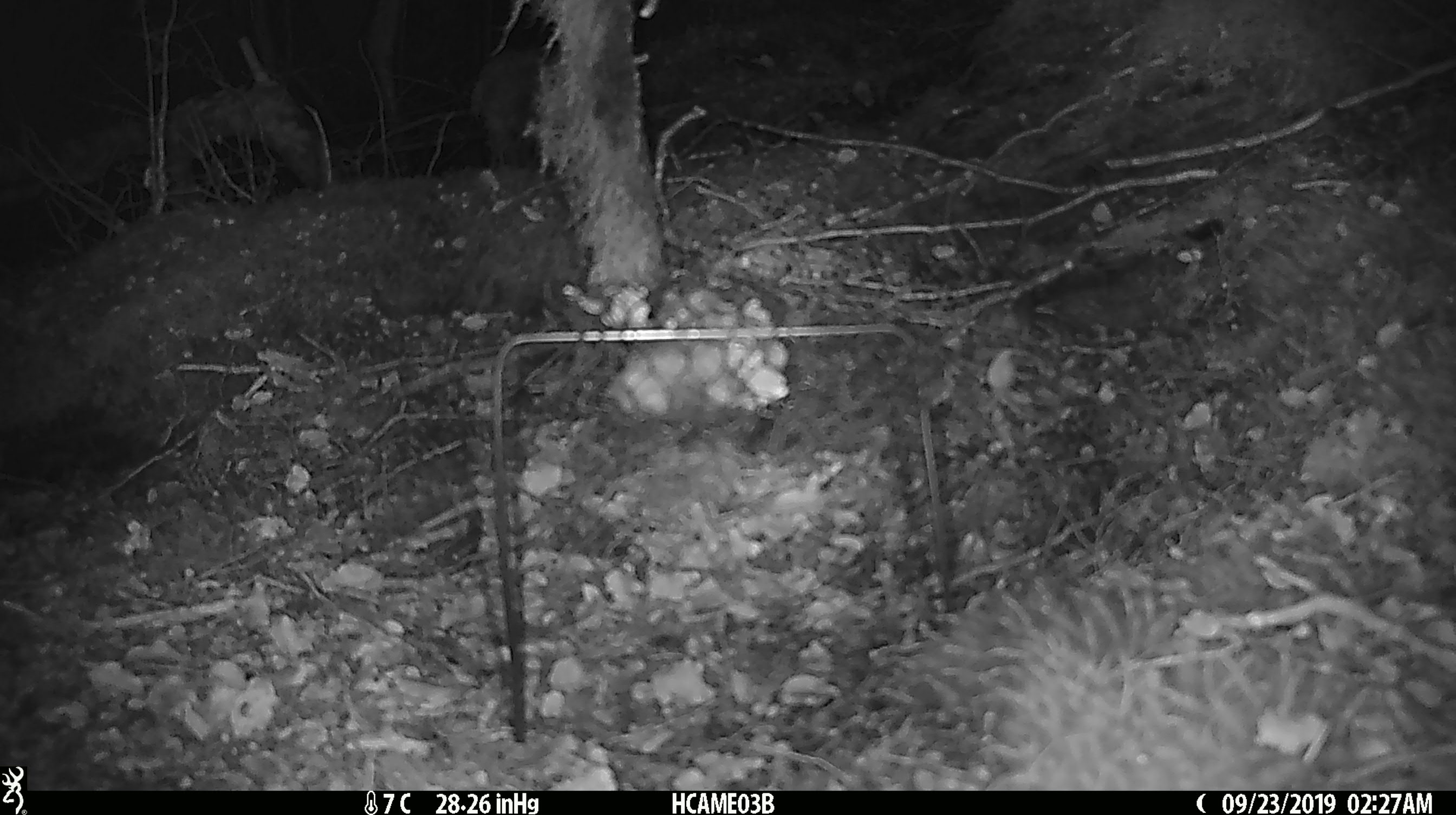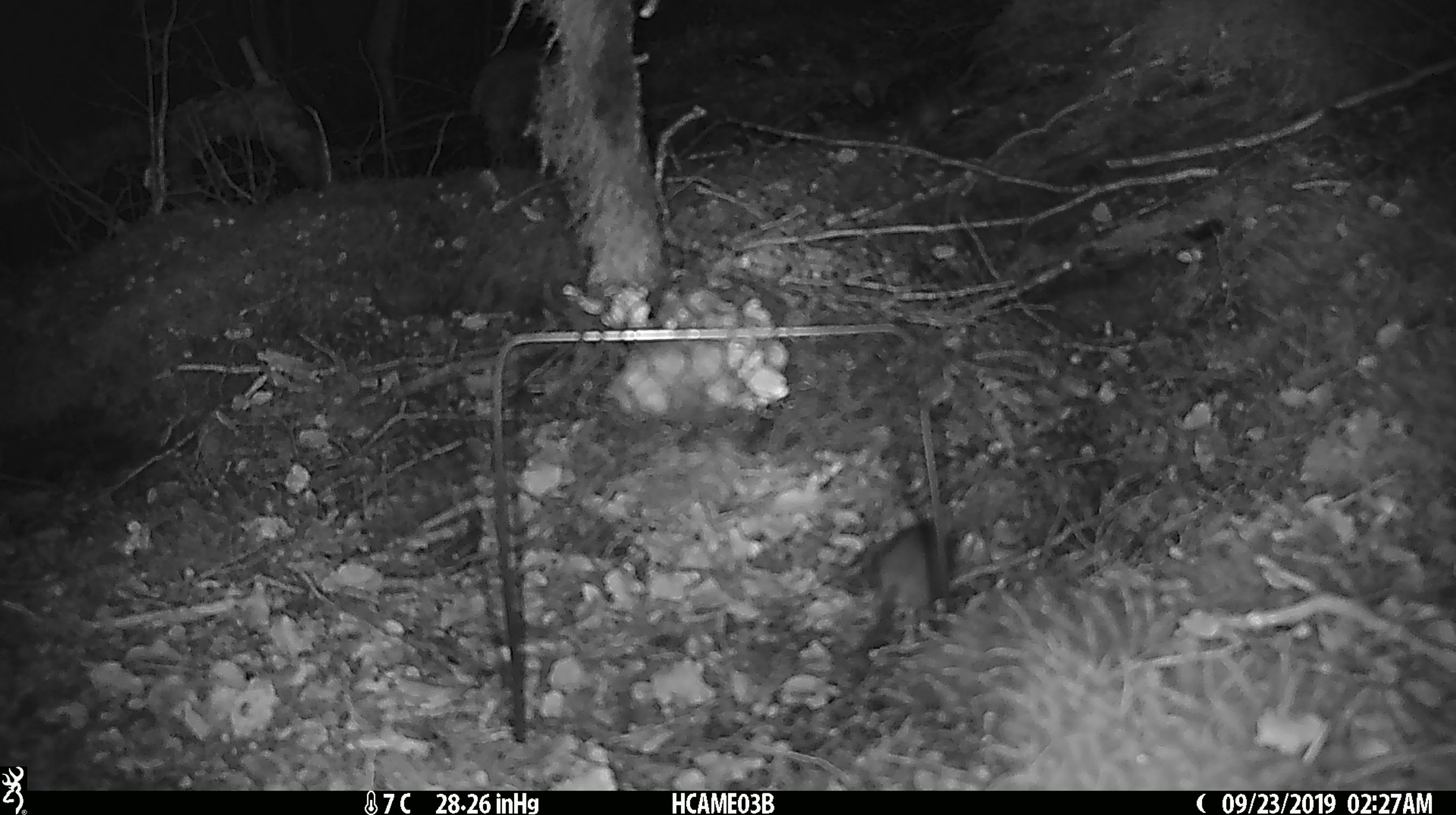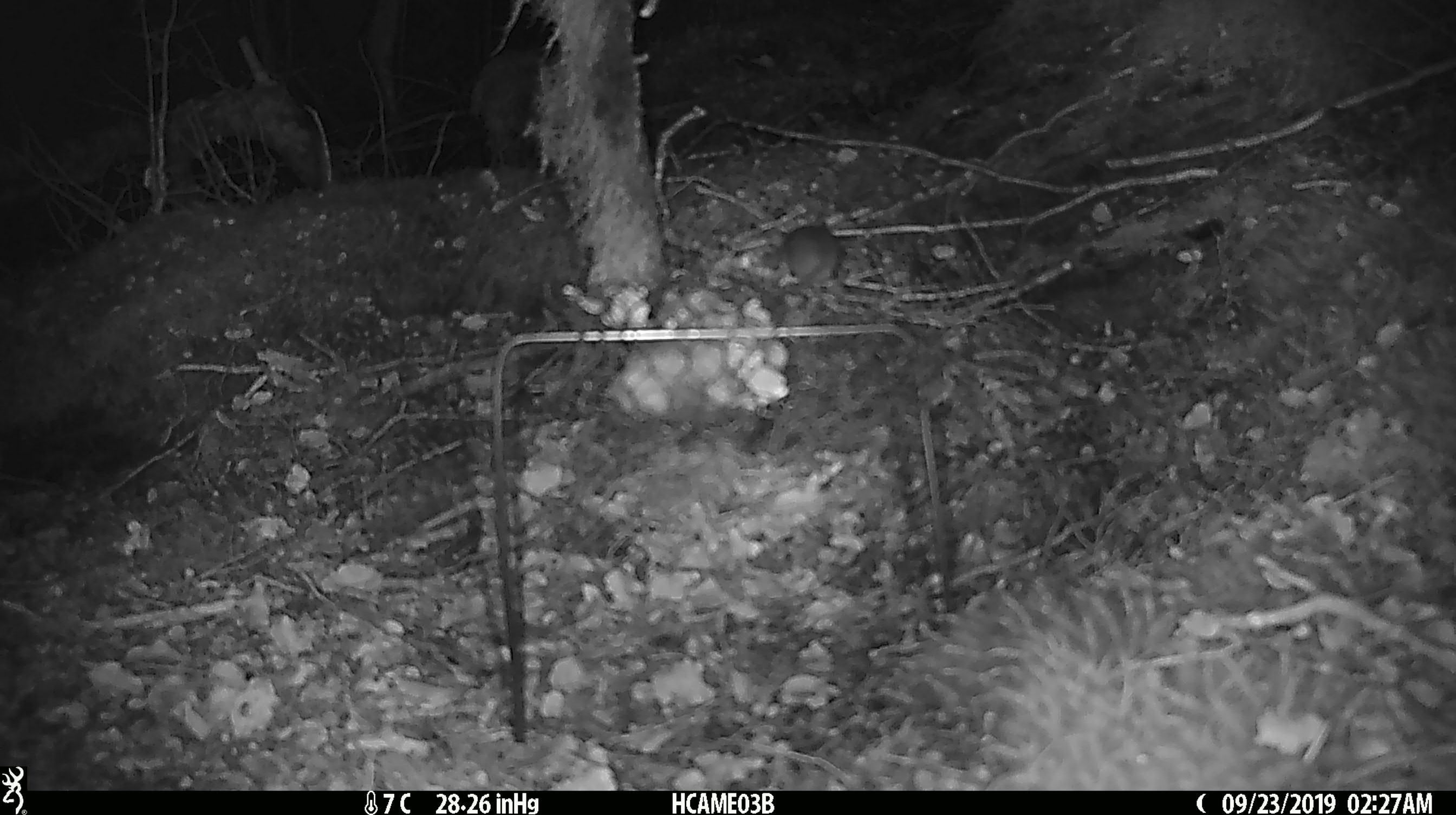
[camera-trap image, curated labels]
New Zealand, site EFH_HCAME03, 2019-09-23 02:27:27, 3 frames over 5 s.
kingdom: Animalia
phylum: Chordata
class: Mammalia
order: Rodentia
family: Muridae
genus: Mus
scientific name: Mus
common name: mouse